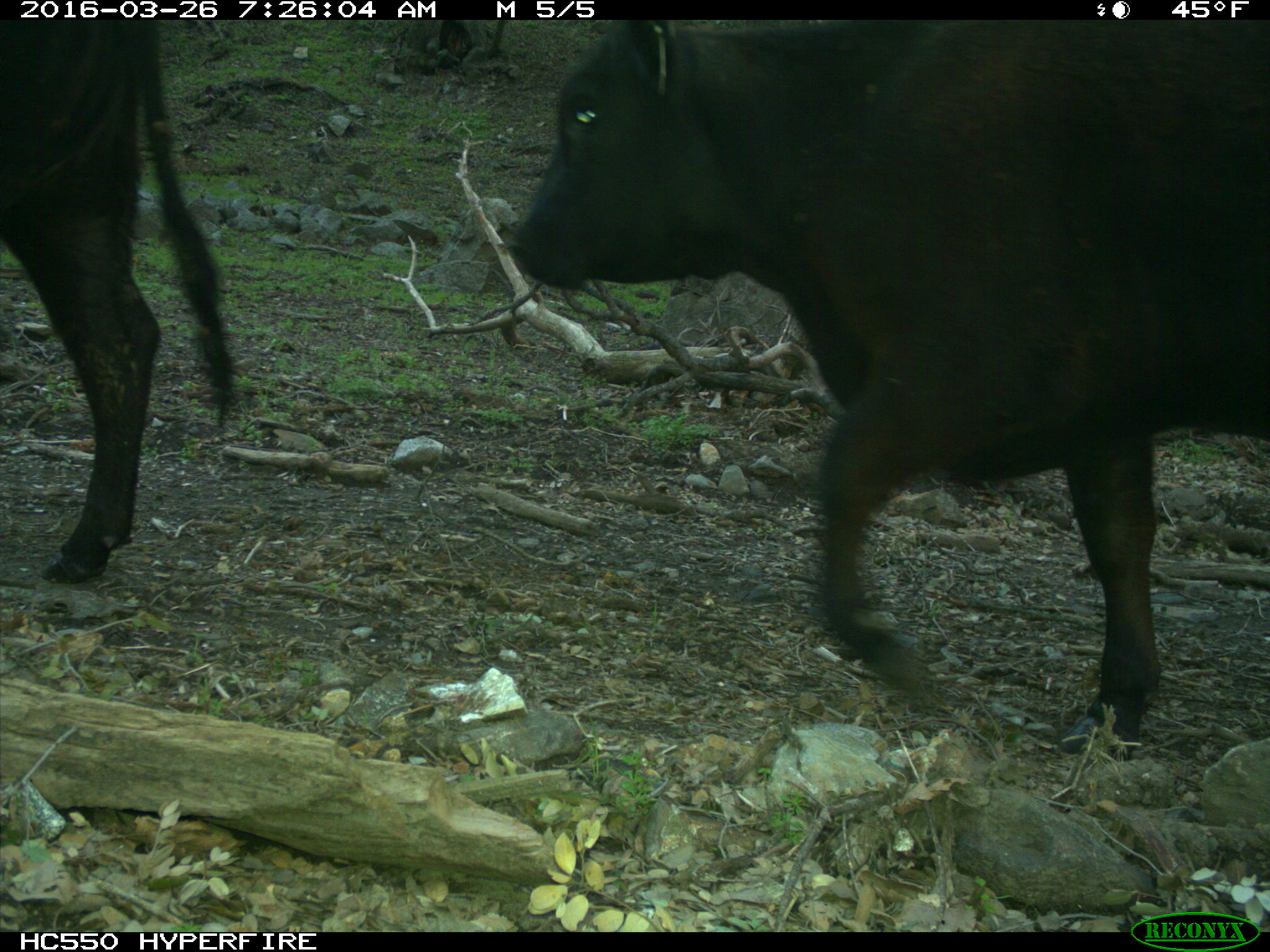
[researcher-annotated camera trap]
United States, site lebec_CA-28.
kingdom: Animalia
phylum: Chordata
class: Mammalia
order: Artiodactyla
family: Bovidae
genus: Bos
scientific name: Bos taurus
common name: domestic cow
Bos taurus (domestic cow).